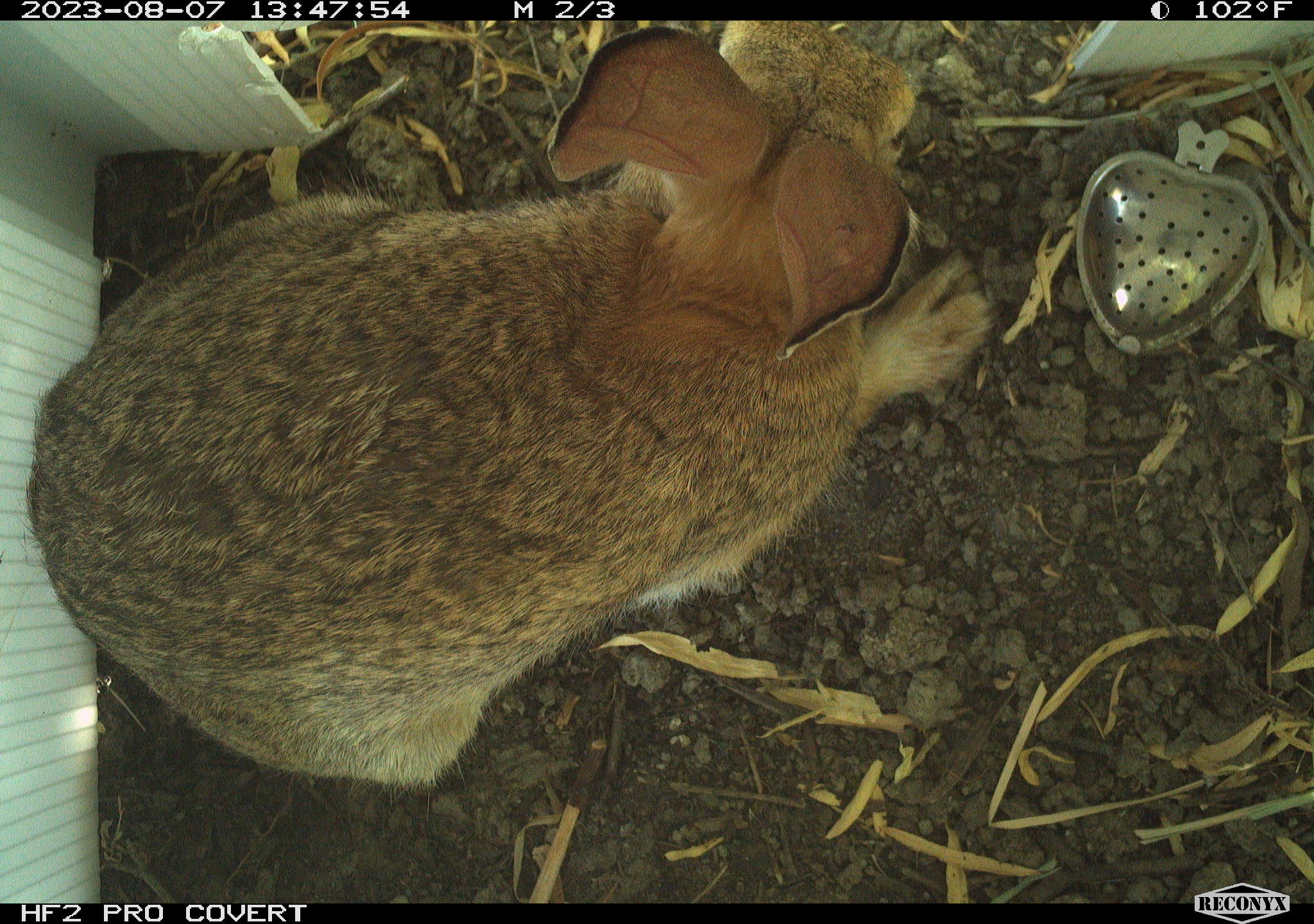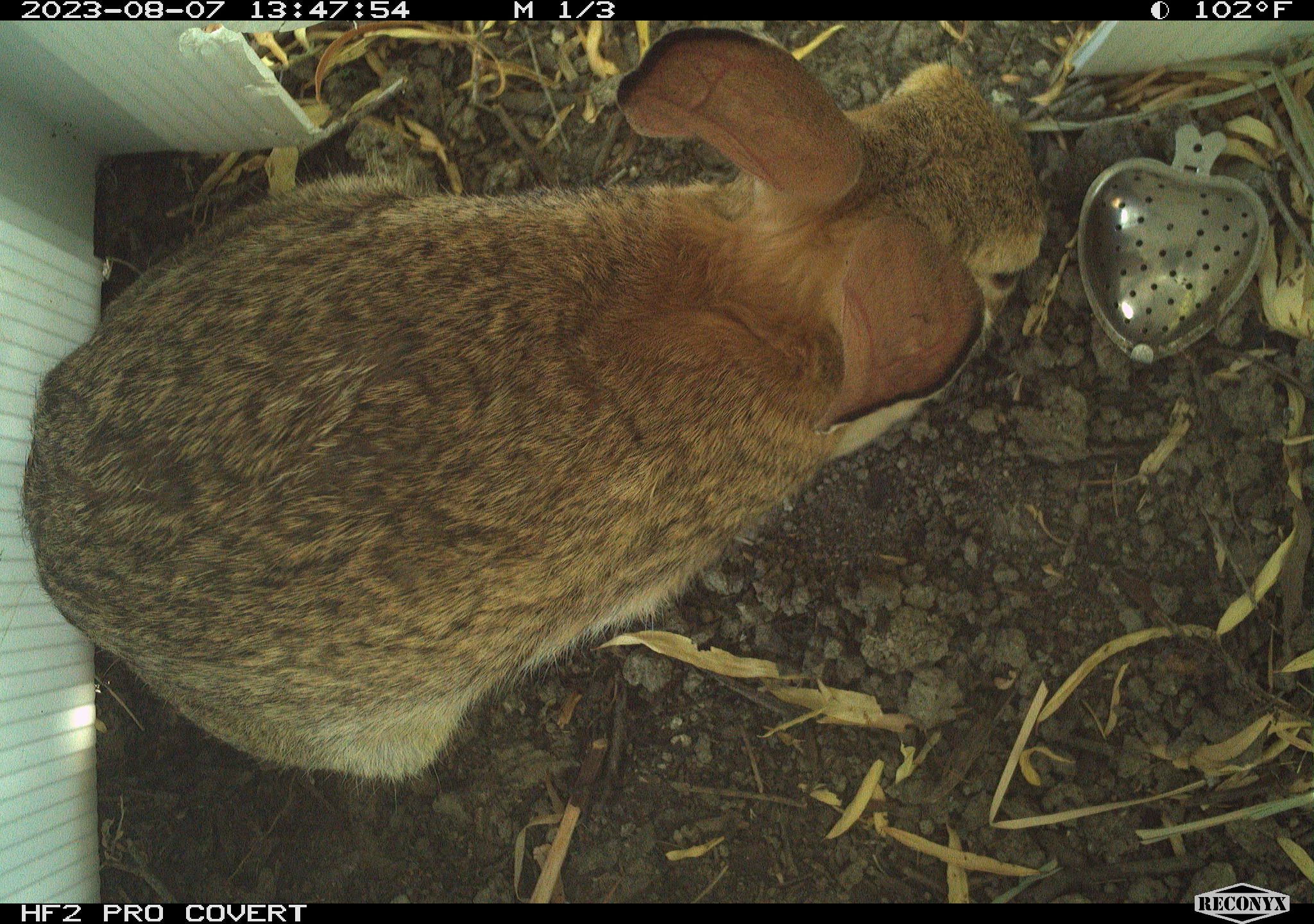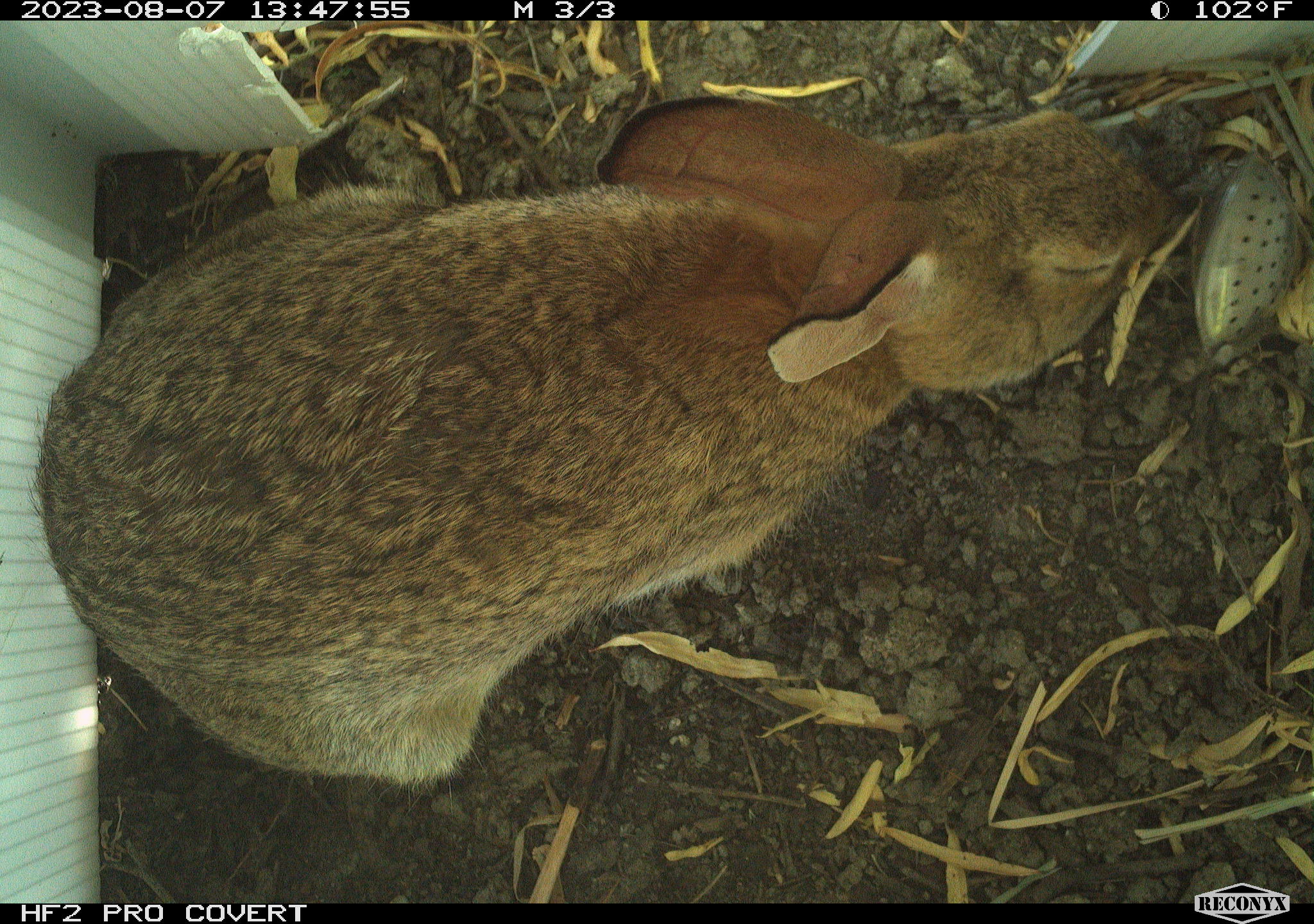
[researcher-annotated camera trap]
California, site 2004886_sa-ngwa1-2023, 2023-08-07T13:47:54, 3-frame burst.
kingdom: Animalia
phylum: Chordata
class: Mammalia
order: Lagomorpha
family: Leporidae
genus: Sylvilagus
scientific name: Sylvilagus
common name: cottontail rabbits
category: sylvilagus species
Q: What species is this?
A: Sylvilagus species (cottontail rabbits) (Sylvilagus).